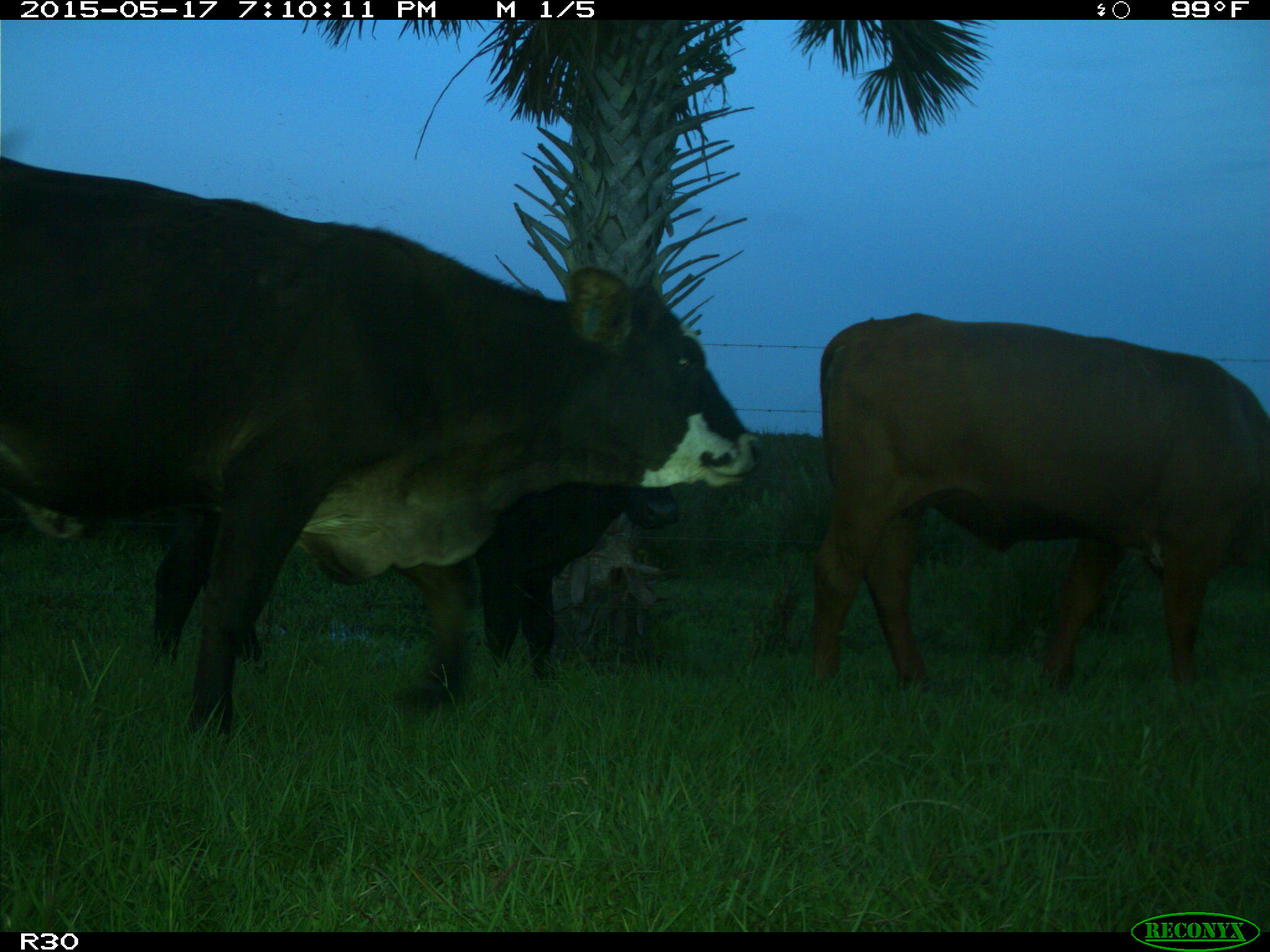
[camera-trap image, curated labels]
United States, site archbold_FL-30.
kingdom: Animalia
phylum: Chordata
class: Mammalia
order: Artiodactyla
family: Bovidae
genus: Bos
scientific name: Bos taurus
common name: domestic cow